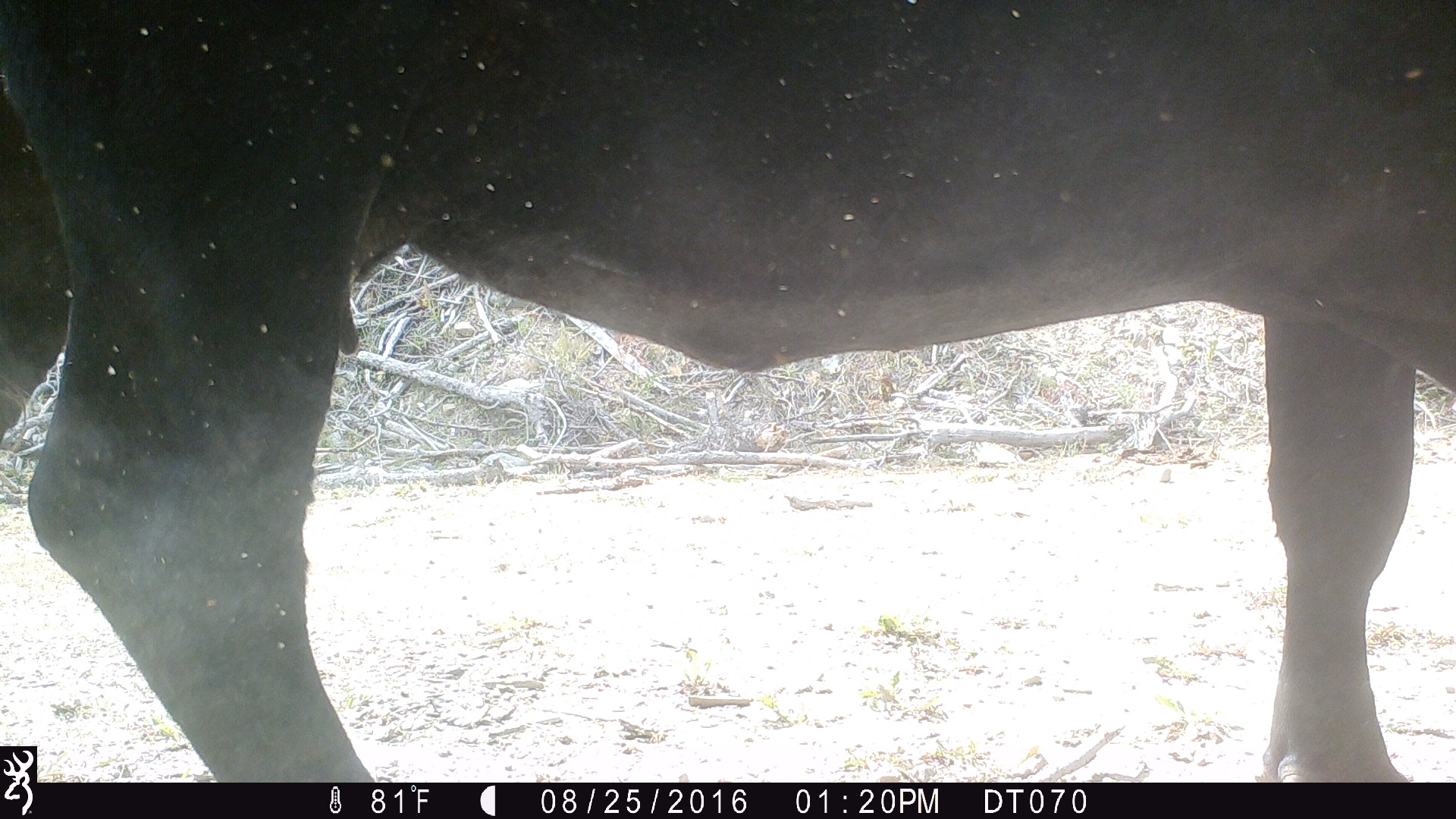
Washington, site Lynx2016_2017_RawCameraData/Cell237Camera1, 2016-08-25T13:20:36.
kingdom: Animalia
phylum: Chordata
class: Mammalia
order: Artiodactyla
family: Bovidae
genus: Bos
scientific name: Bos taurus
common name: domestic cattle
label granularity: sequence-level